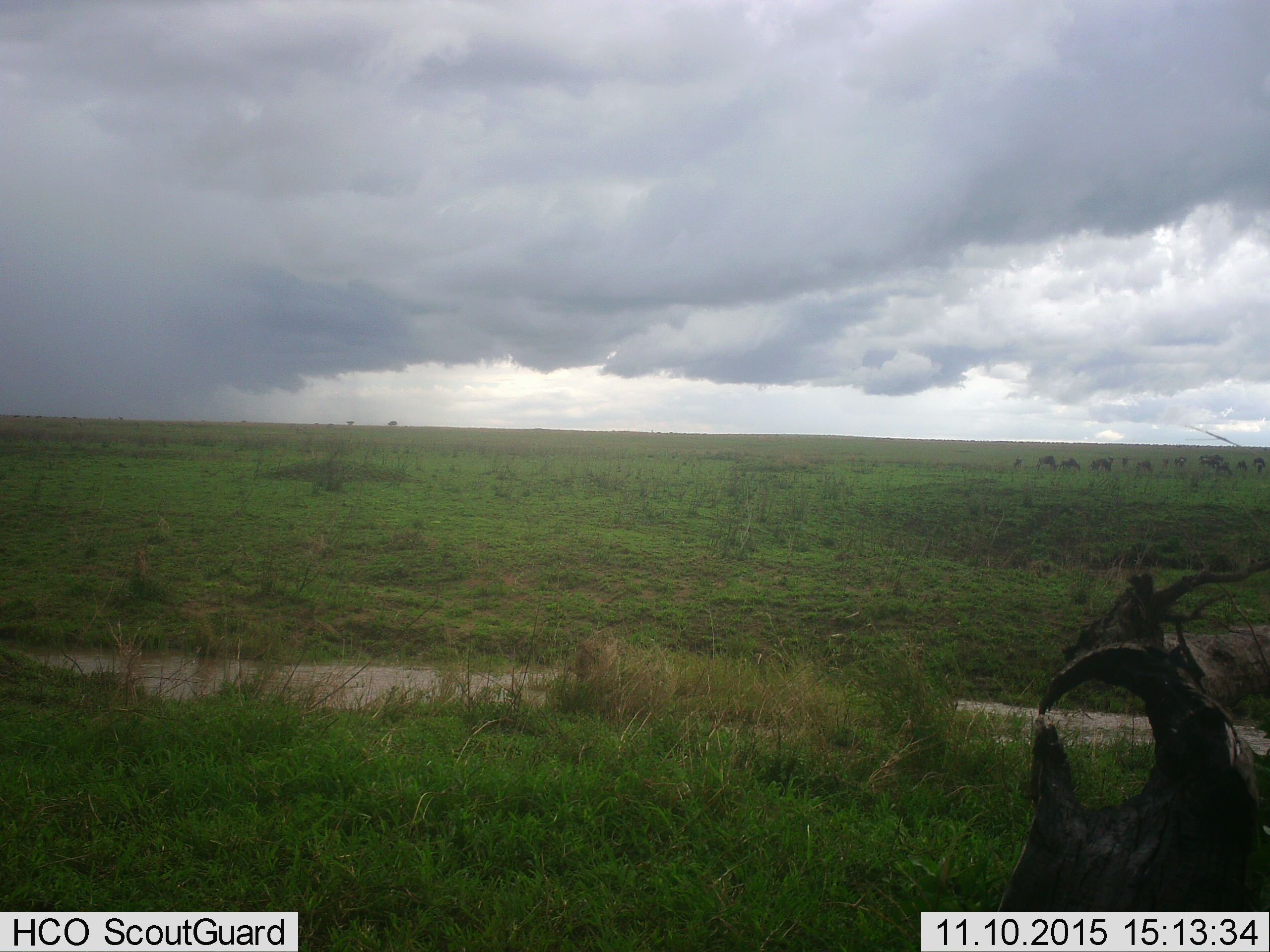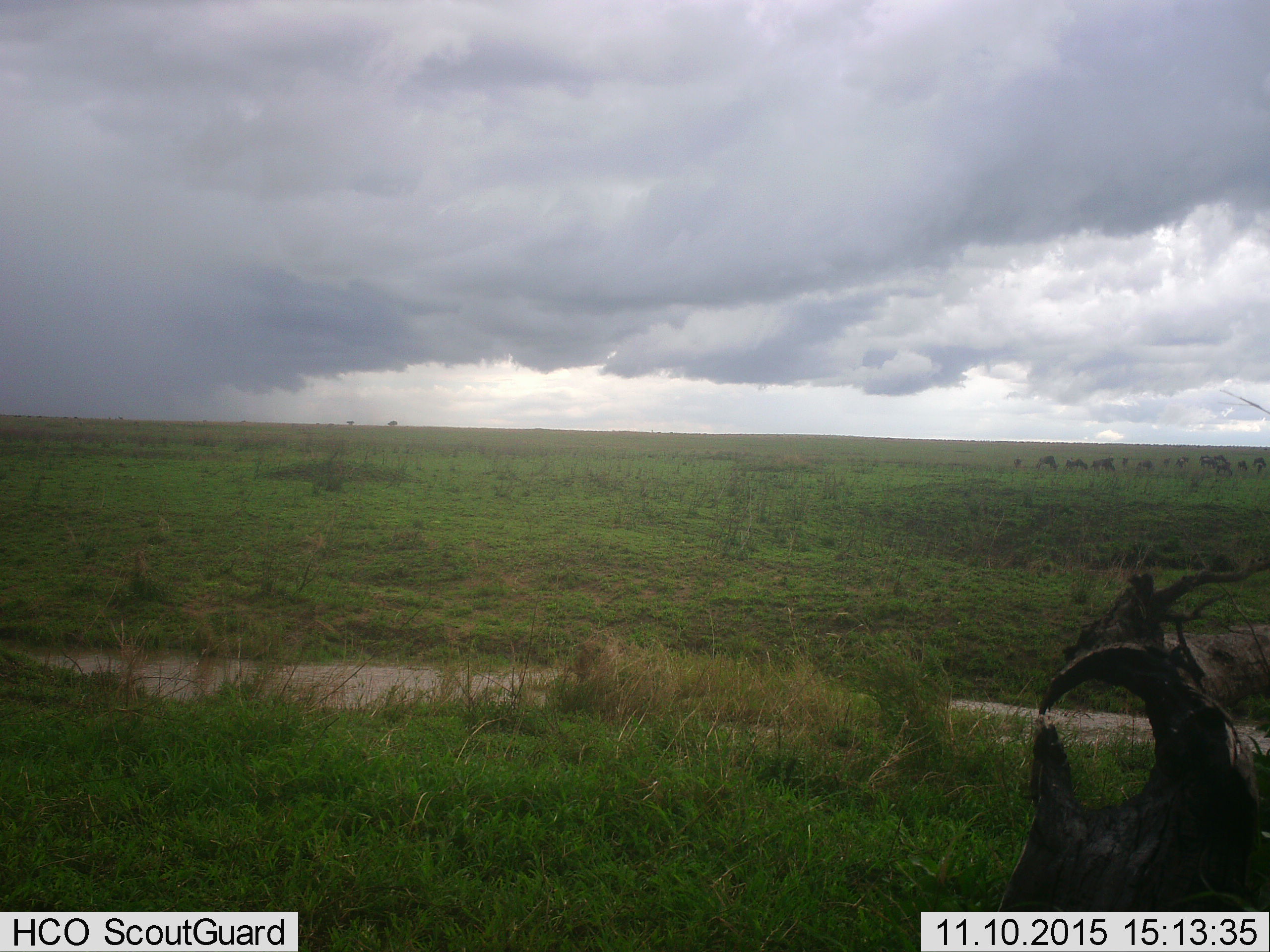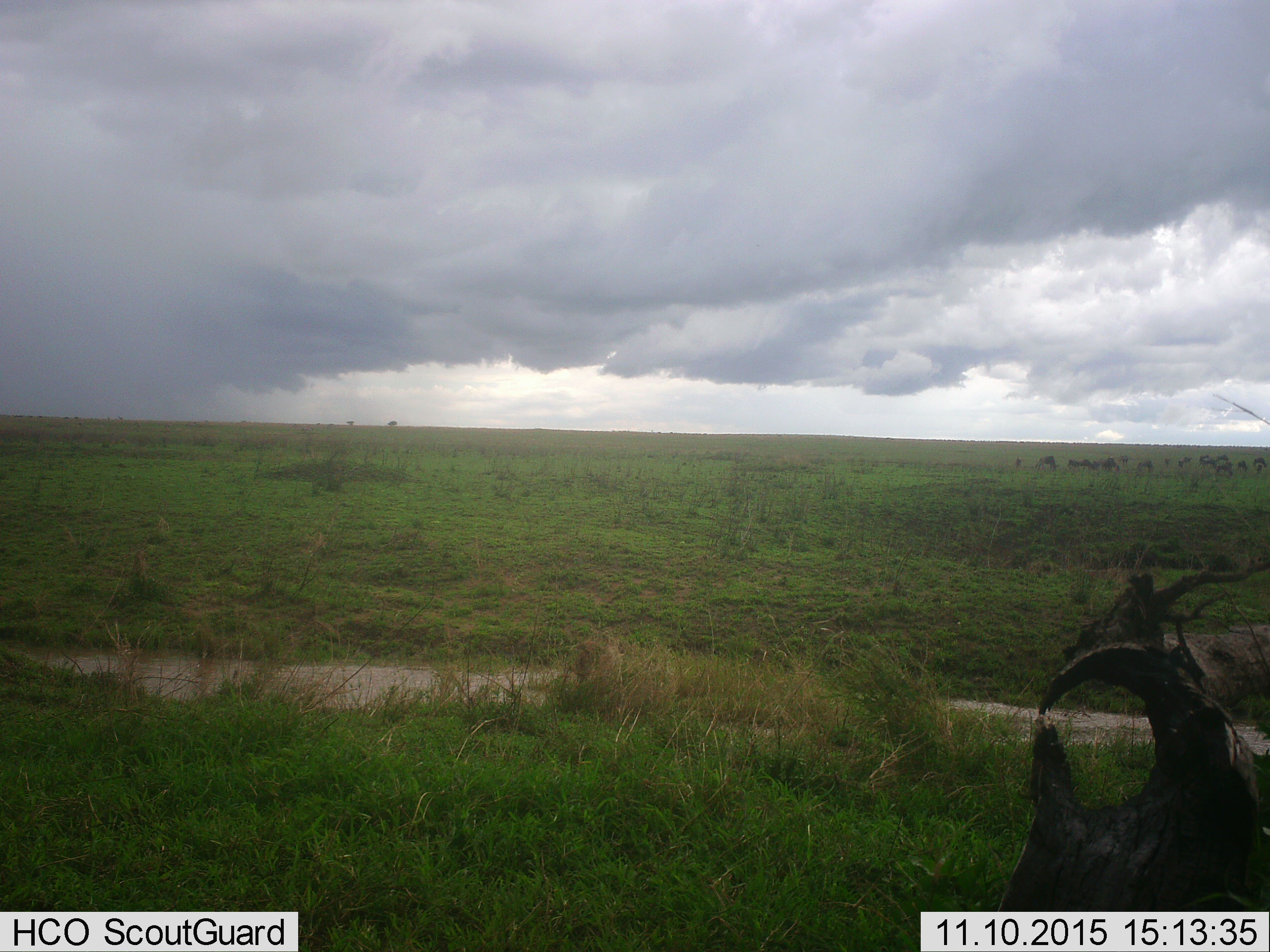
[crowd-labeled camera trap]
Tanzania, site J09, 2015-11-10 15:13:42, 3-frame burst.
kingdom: Animalia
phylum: Chordata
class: Mammalia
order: Artiodactyla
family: Bovidae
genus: Connochaetes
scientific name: Connochaetes taurinus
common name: blue wildebeest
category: wildebeest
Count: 11-50.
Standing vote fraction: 50%.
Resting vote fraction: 0%.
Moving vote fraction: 83%.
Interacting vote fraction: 0%.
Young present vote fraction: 0%.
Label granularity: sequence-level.